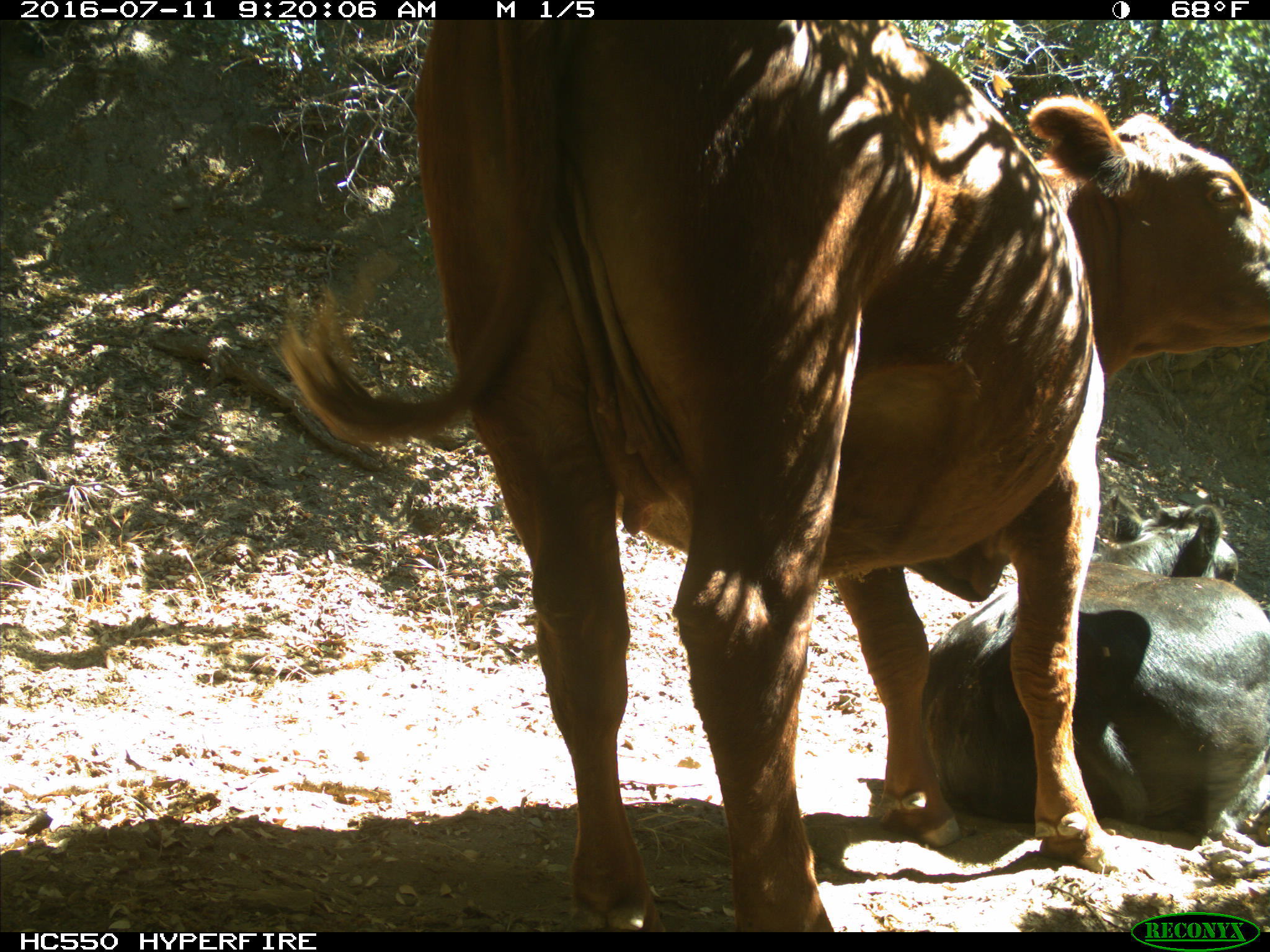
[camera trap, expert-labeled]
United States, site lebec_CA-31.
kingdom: Animalia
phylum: Chordata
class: Mammalia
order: Artiodactyla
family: Bovidae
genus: Bos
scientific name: Bos taurus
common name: domestic cow